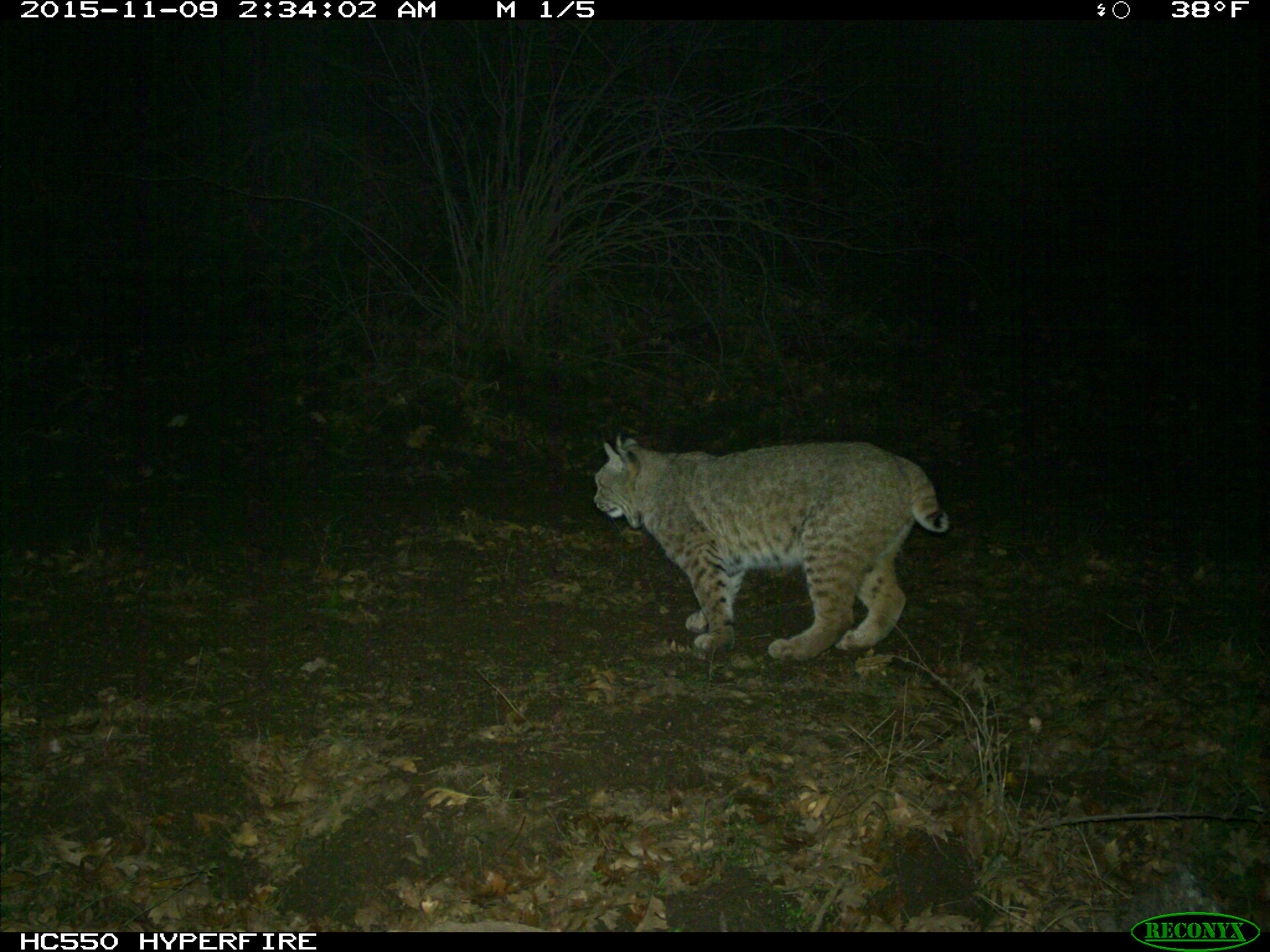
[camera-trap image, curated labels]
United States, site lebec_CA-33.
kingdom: Animalia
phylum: Chordata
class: Mammalia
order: Carnivora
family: Felidae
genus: Lynx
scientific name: Lynx rufus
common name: bobcat